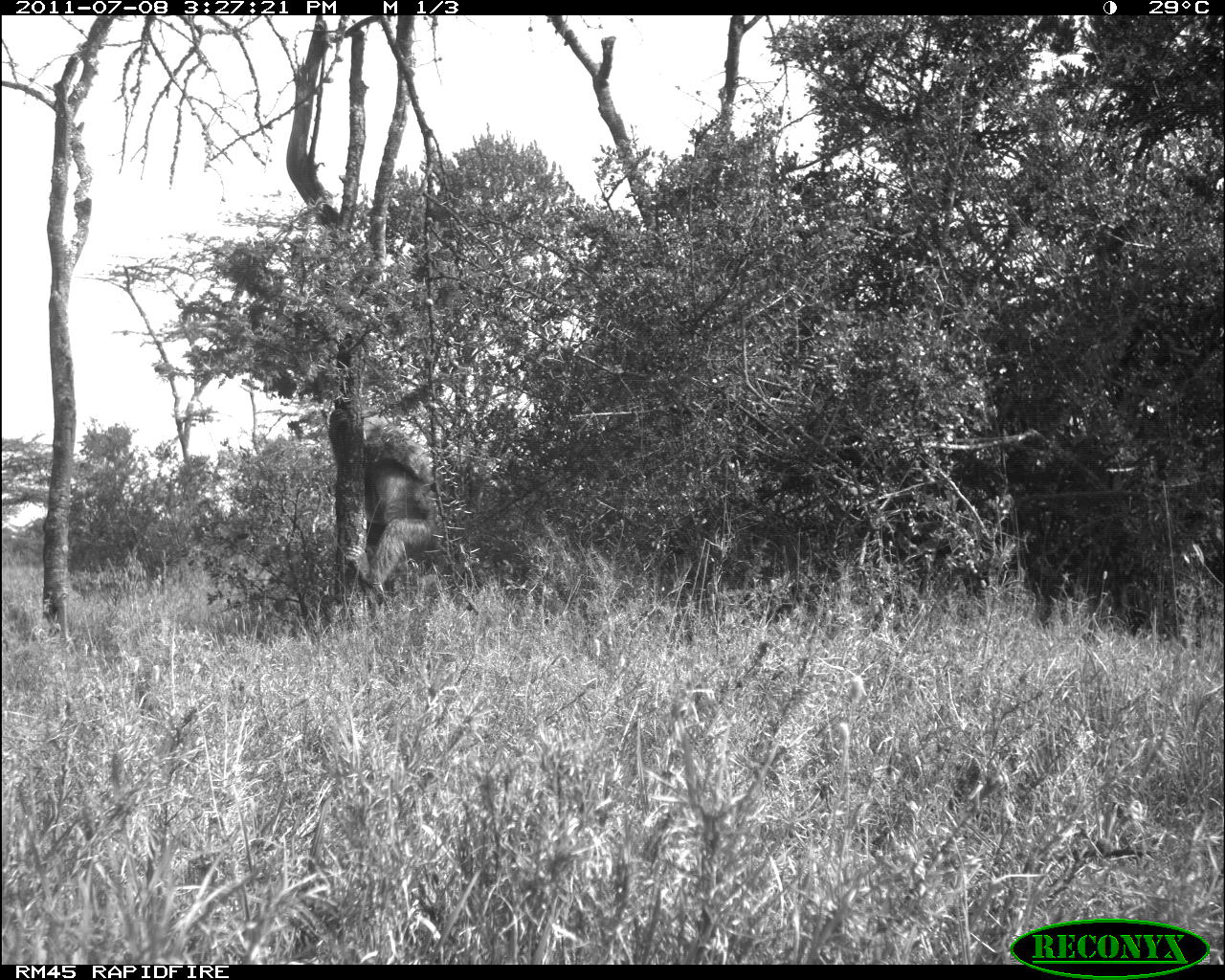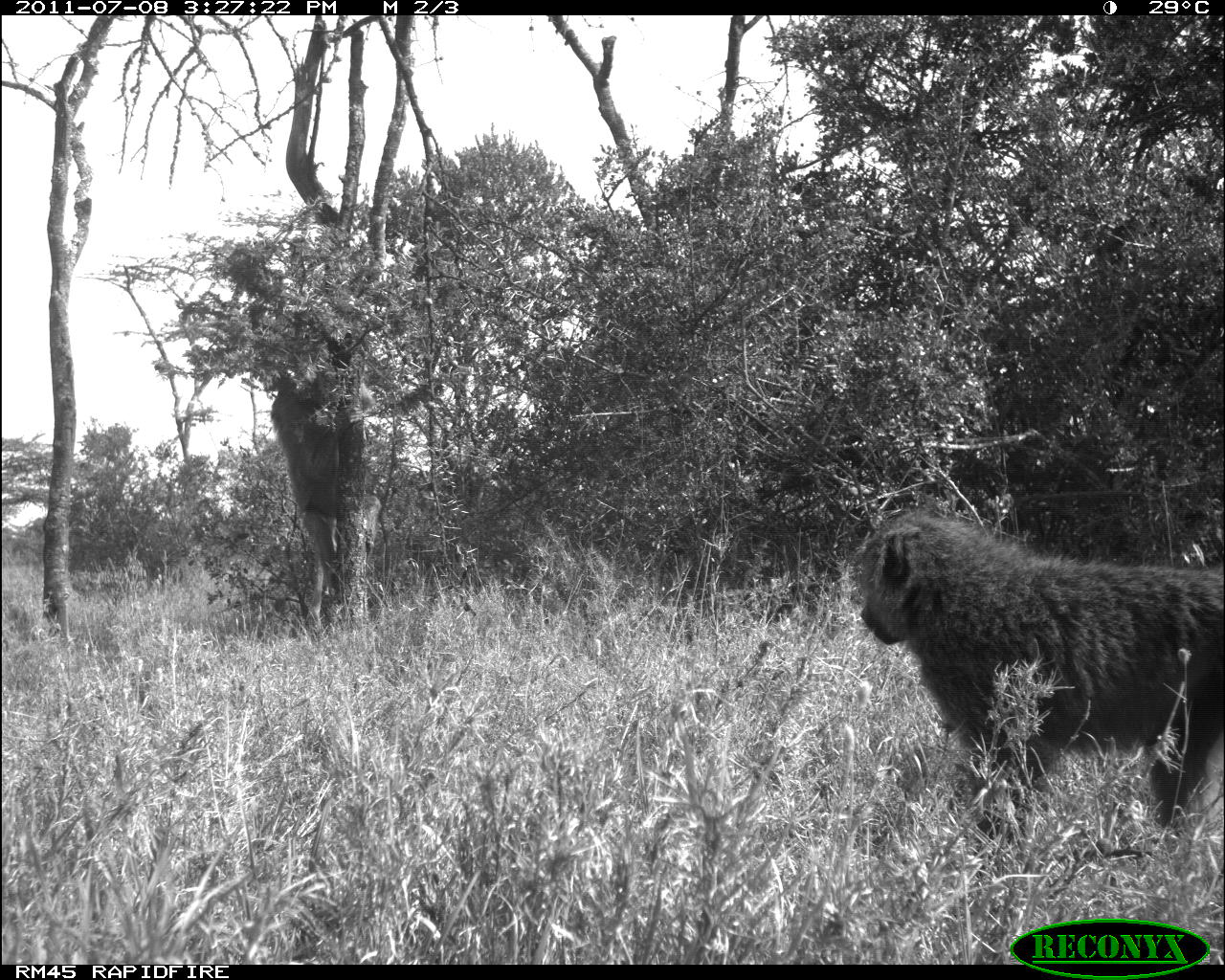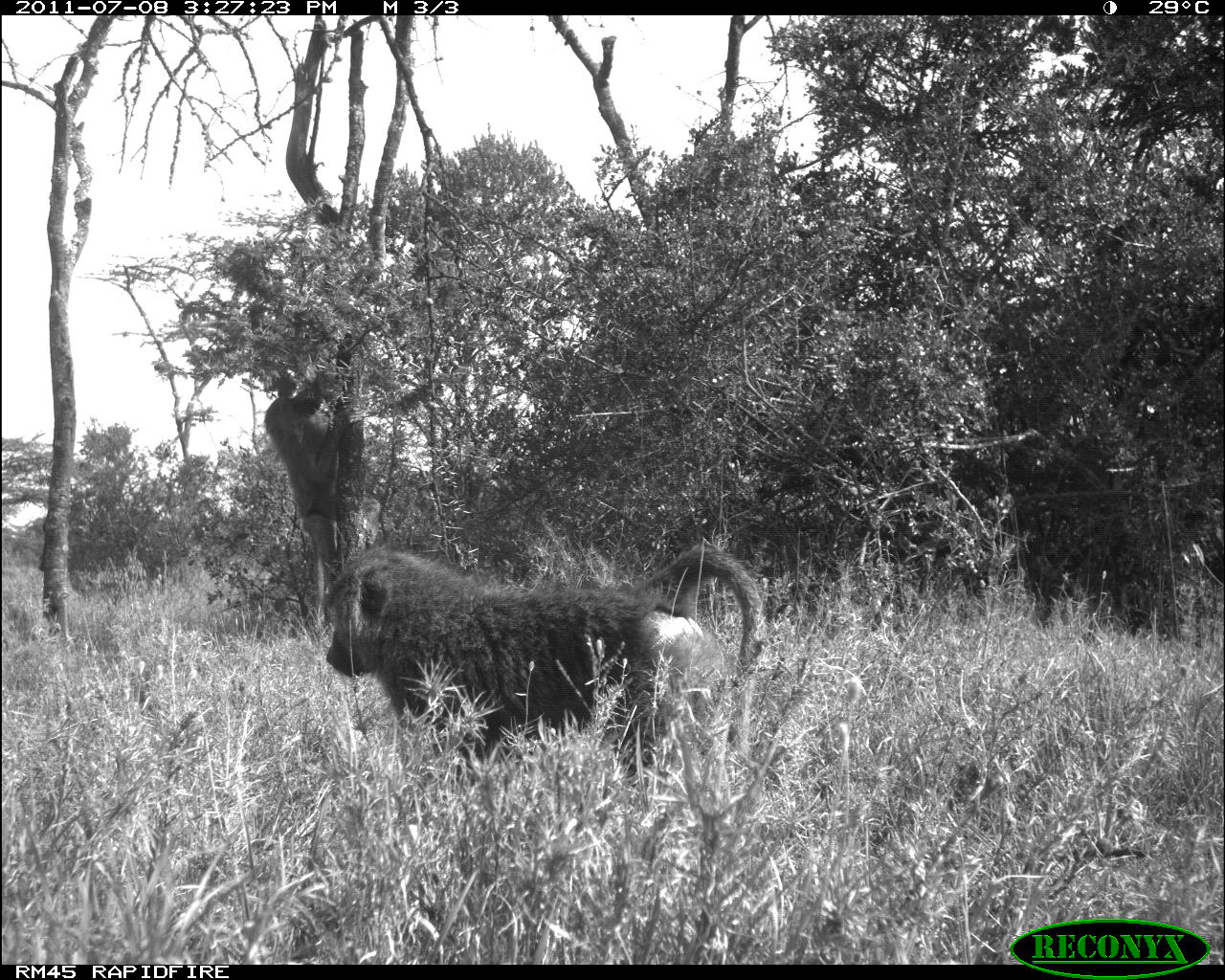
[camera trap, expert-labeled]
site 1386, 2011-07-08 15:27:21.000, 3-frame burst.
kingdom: Animalia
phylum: Chordata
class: Mammalia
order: Primates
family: Cercopithecidae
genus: Papio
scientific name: Papio anubis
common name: olive baboon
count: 1